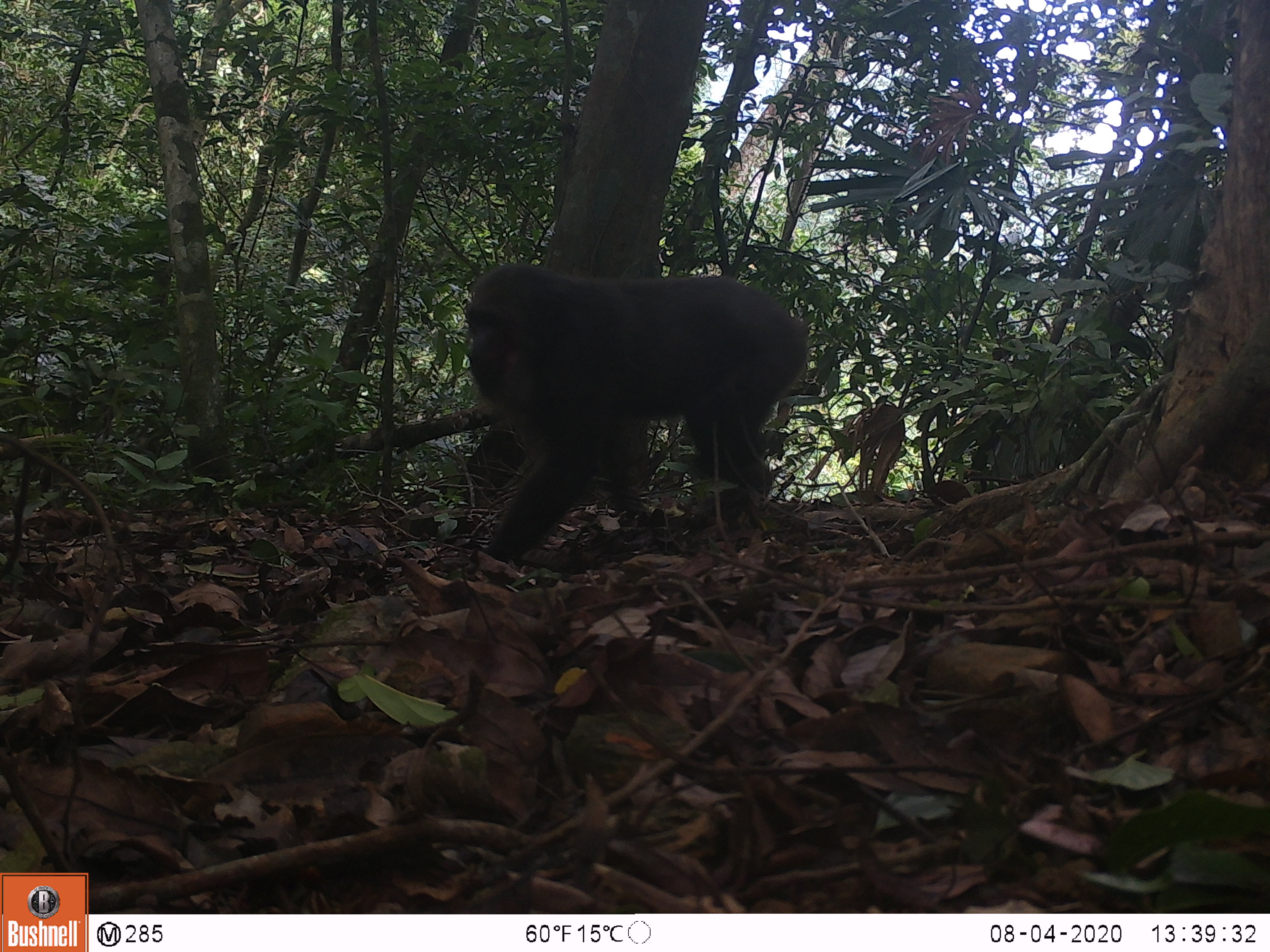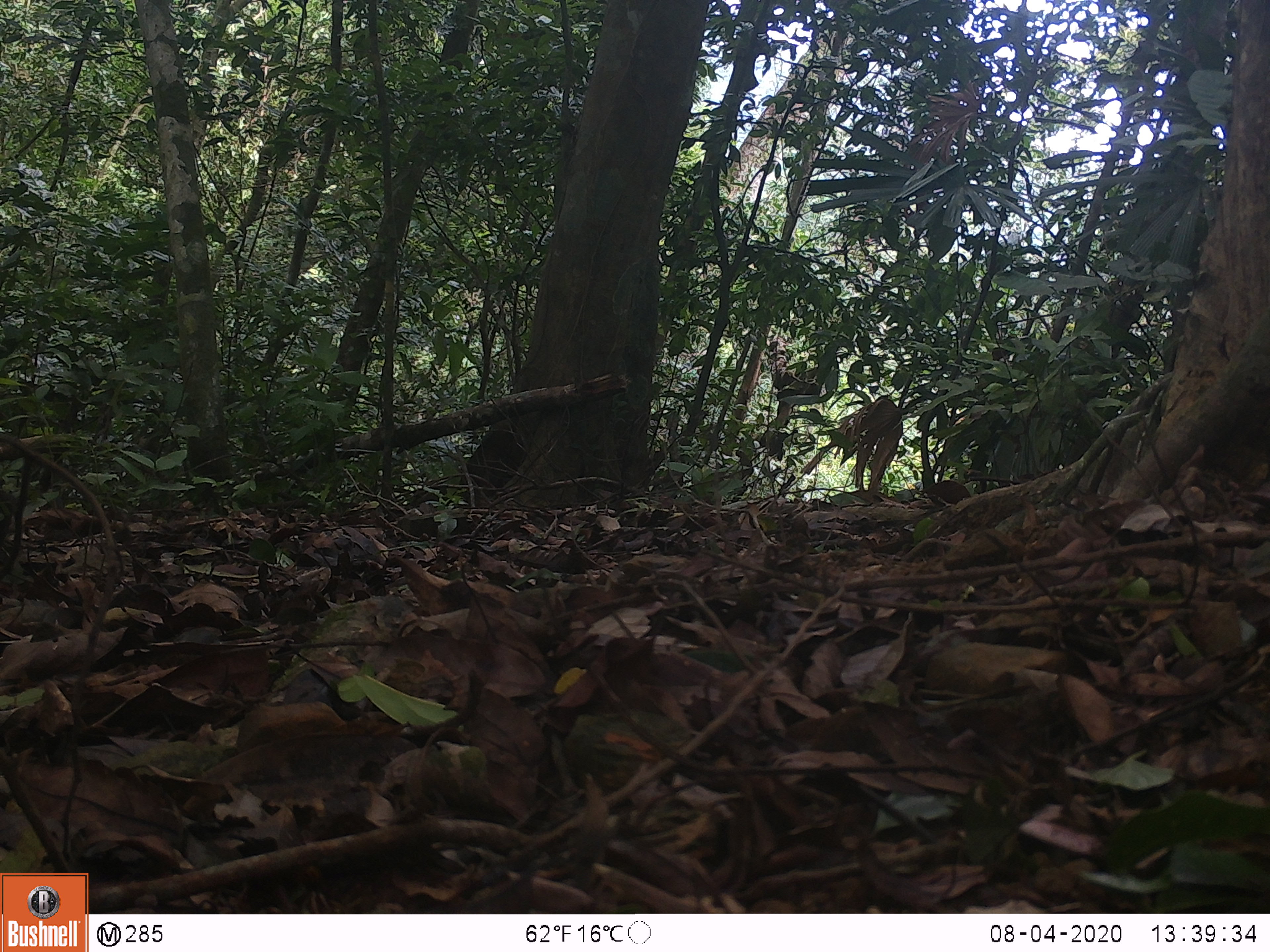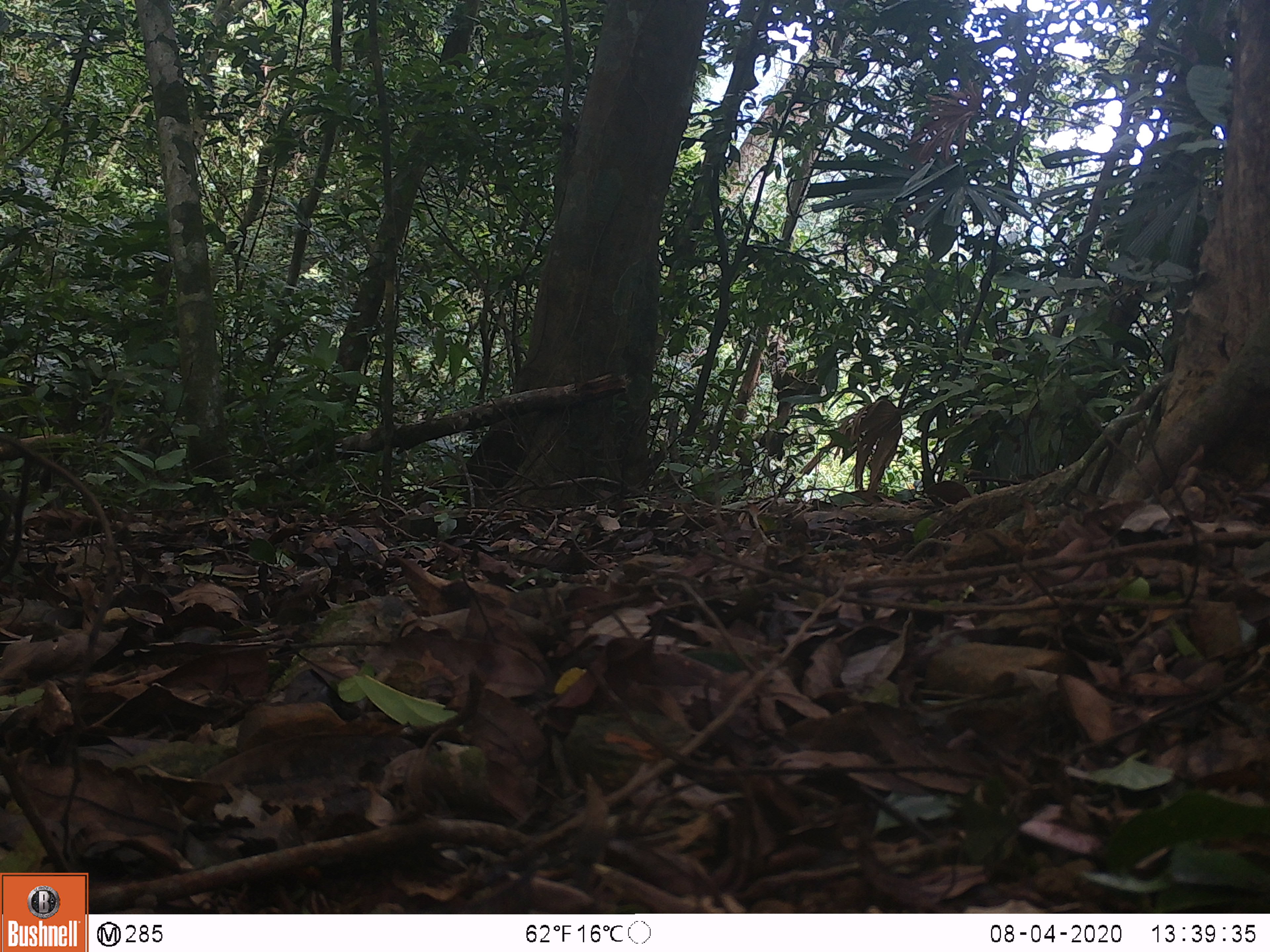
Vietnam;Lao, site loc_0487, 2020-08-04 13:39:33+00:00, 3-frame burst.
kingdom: Animalia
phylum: Chordata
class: Mammalia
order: Primates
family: Cercopithecidae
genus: Macaca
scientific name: Macaca arctoides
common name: stump-tailed macaque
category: stump tailed macaque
Stump tailed macaque (stump-tailed macaque) (Macaca arctoides). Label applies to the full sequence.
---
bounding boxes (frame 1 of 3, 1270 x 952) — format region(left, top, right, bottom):
stump tailed macaque: region(461, 261, 813, 589)